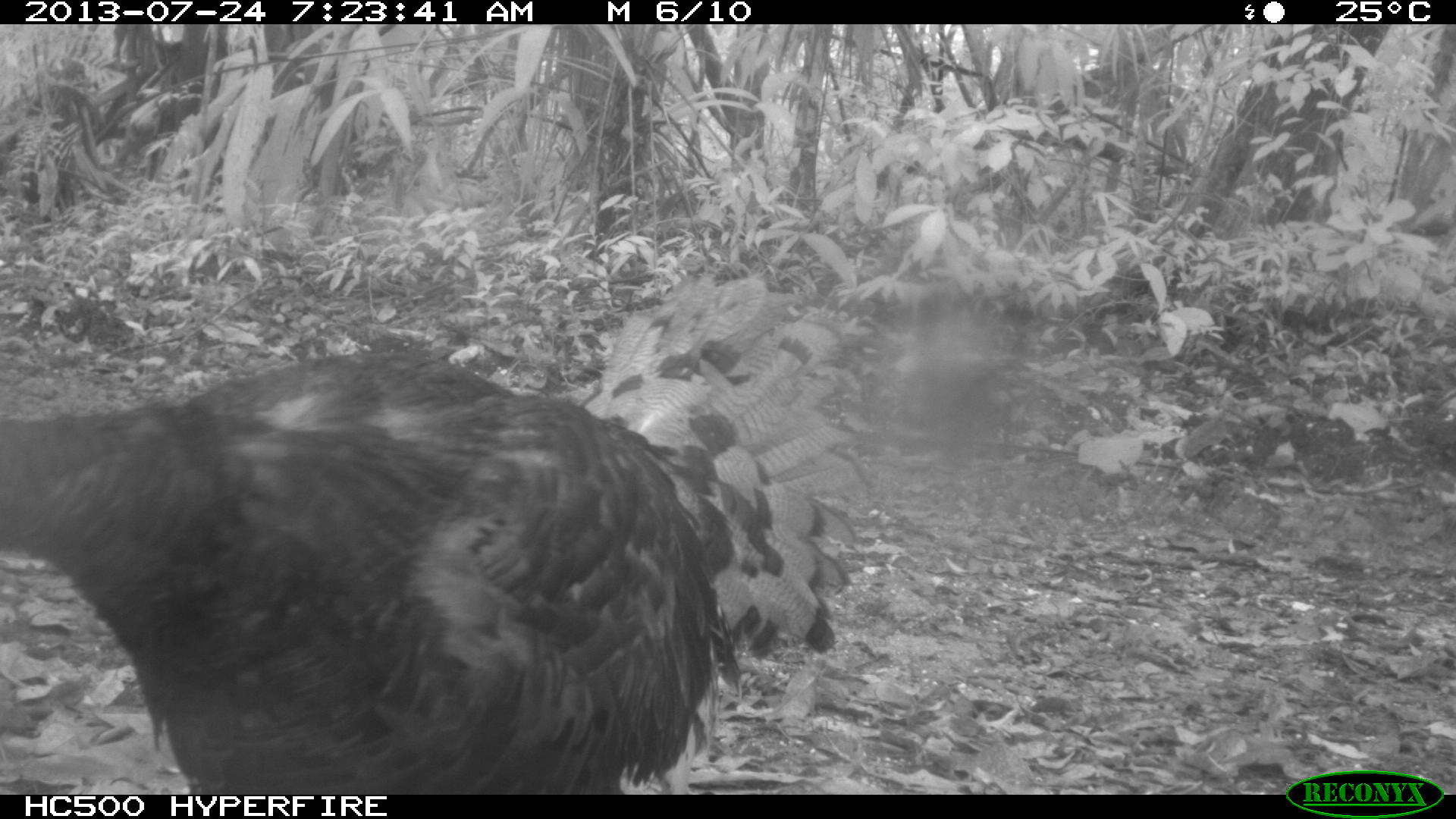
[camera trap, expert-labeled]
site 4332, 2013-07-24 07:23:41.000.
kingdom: Animalia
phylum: Chordata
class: Aves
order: Galliformes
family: Phasianidae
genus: Meleagris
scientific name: Meleagris ocellata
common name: ocellated turkey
Meleagris ocellata (ocellated turkey), count 3.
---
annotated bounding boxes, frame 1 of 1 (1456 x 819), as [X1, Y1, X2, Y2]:
meleagris ocellata: [0, 271, 868, 792]